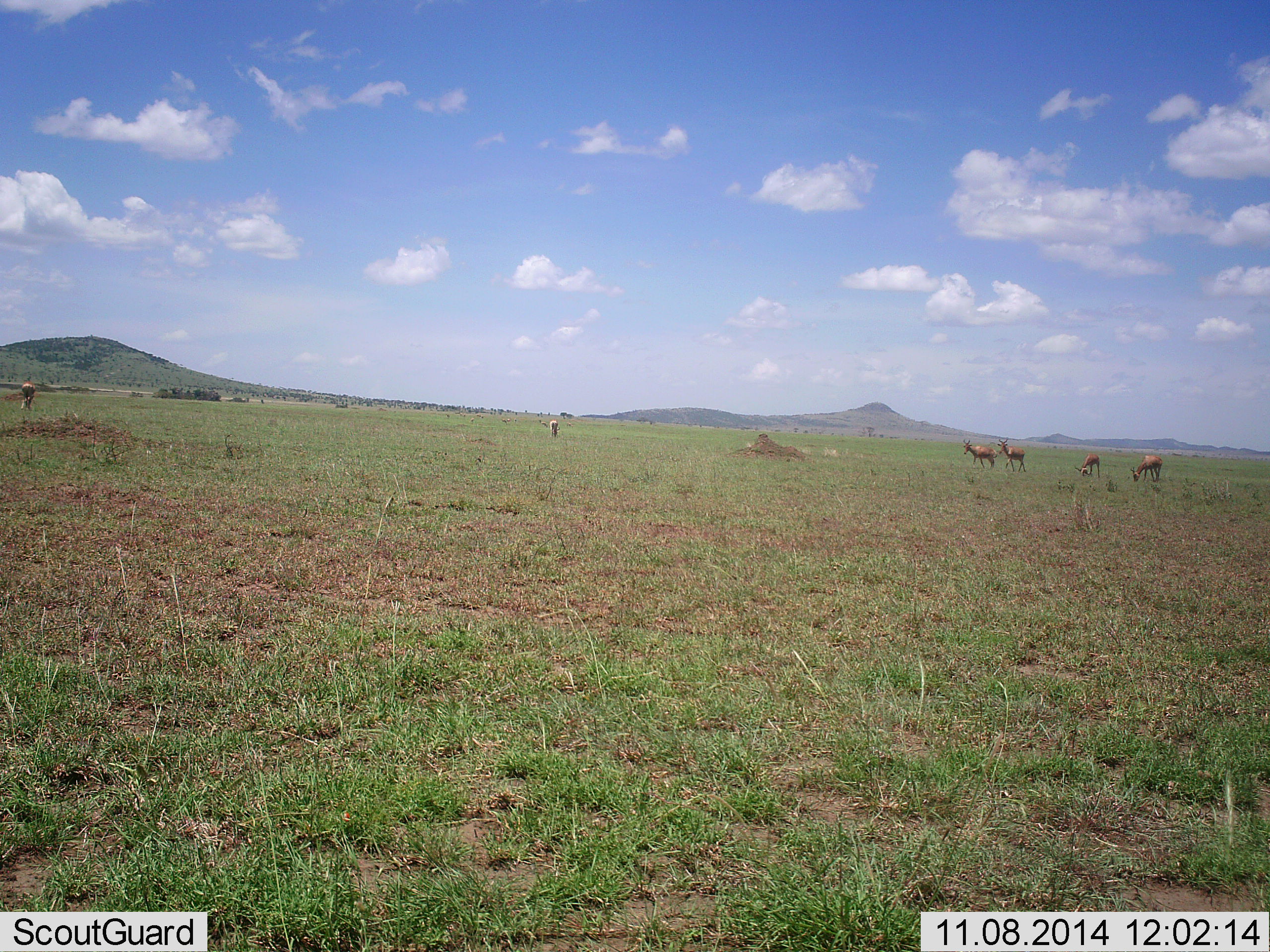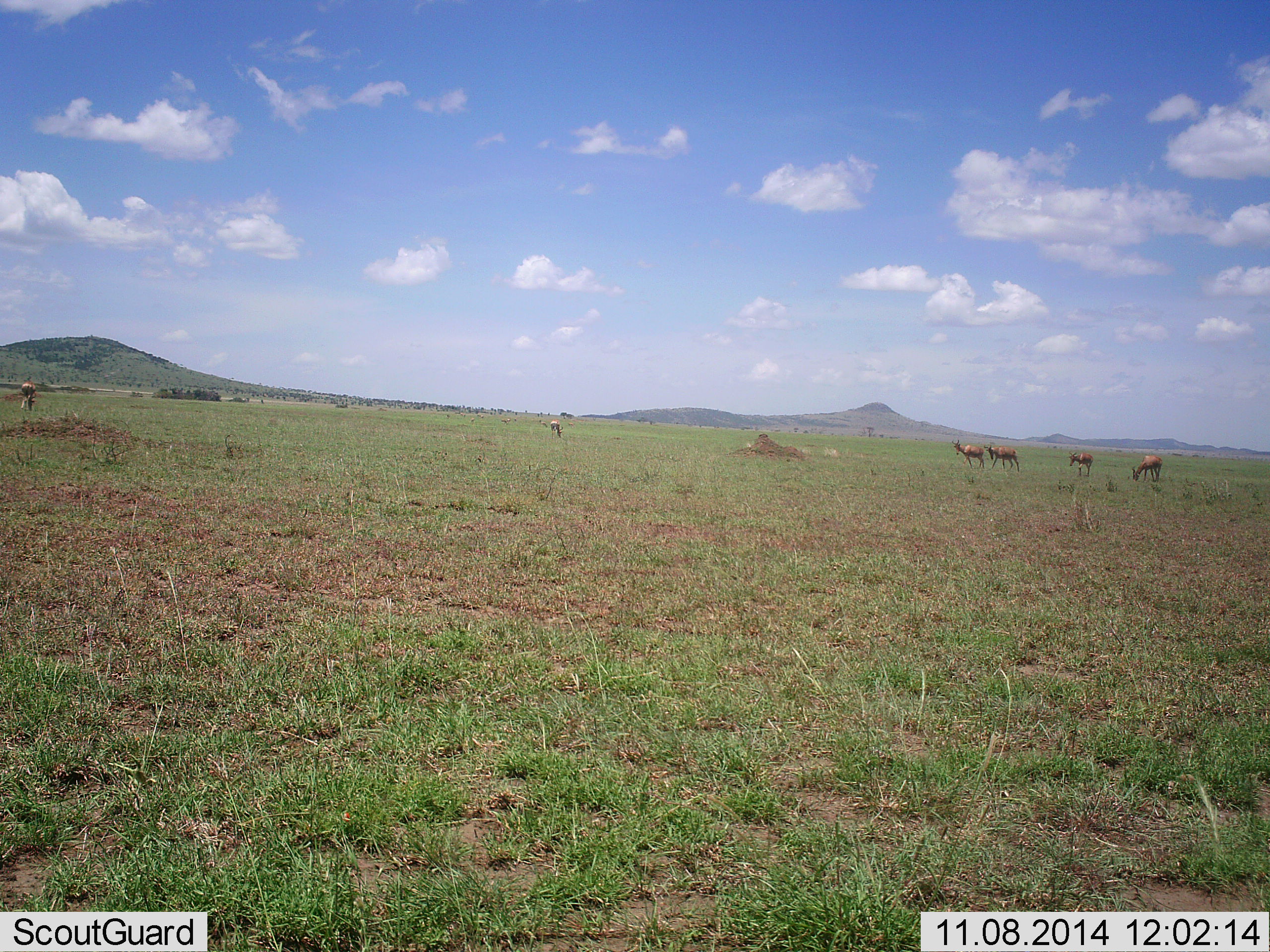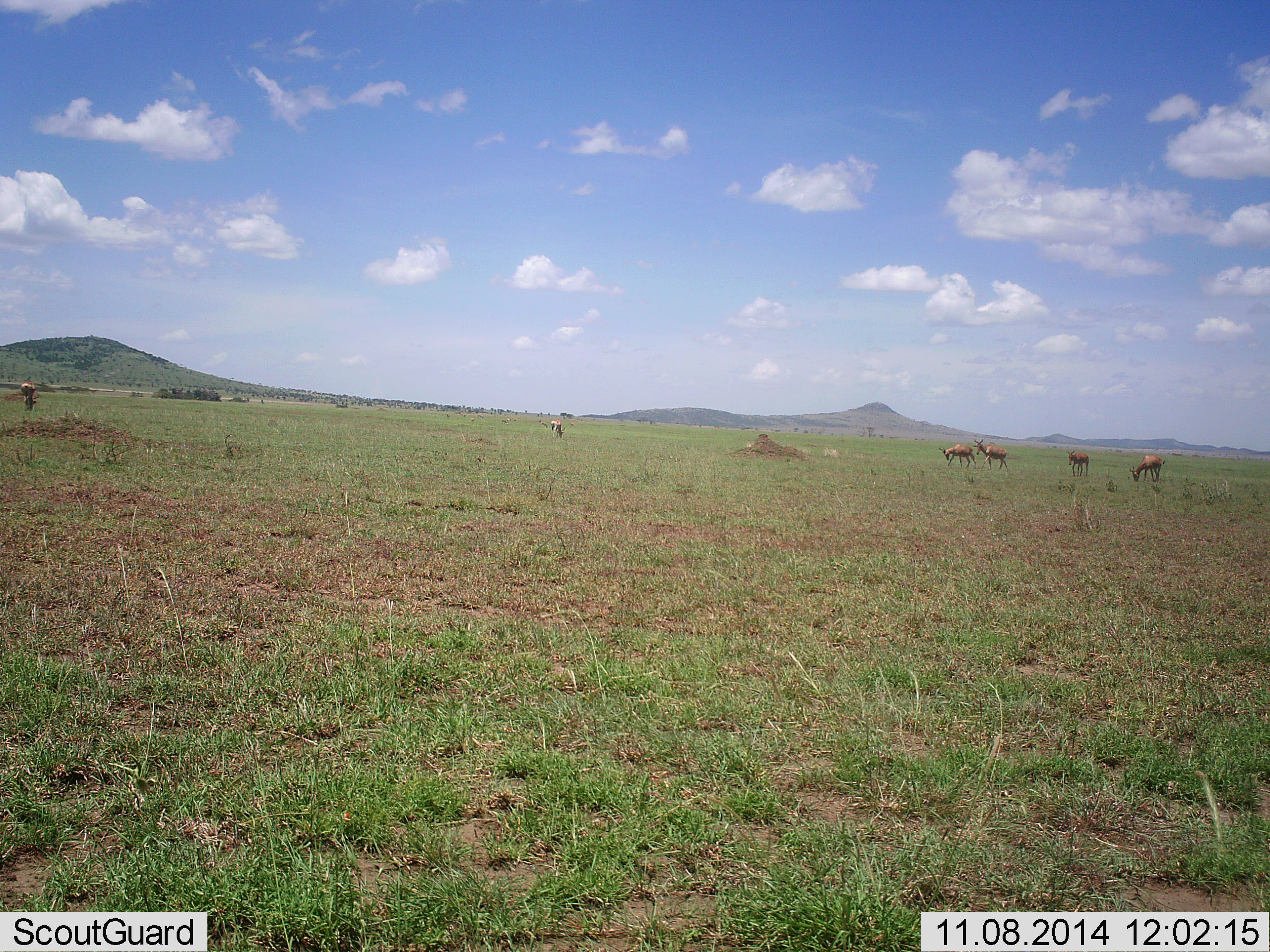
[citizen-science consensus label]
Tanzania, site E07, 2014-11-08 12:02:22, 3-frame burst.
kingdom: Animalia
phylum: Chordata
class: Mammalia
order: Artiodactyla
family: Bovidae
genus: Damaliscus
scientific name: Damaliscus lunatus jimela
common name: topi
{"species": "topi (Damaliscus lunatus jimela)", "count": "6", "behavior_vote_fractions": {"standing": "50%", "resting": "0%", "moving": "75%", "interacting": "25%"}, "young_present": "0%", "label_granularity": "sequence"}